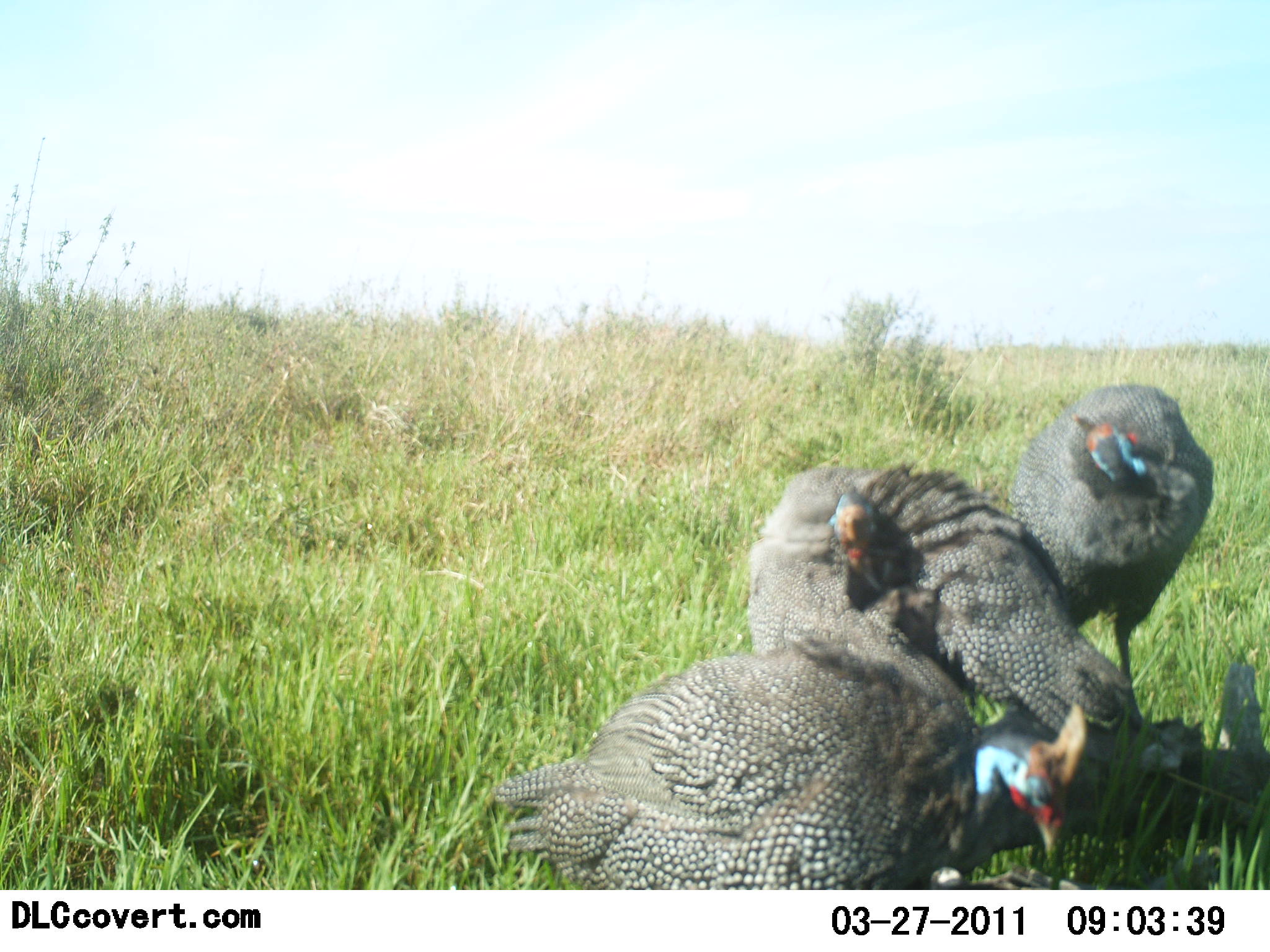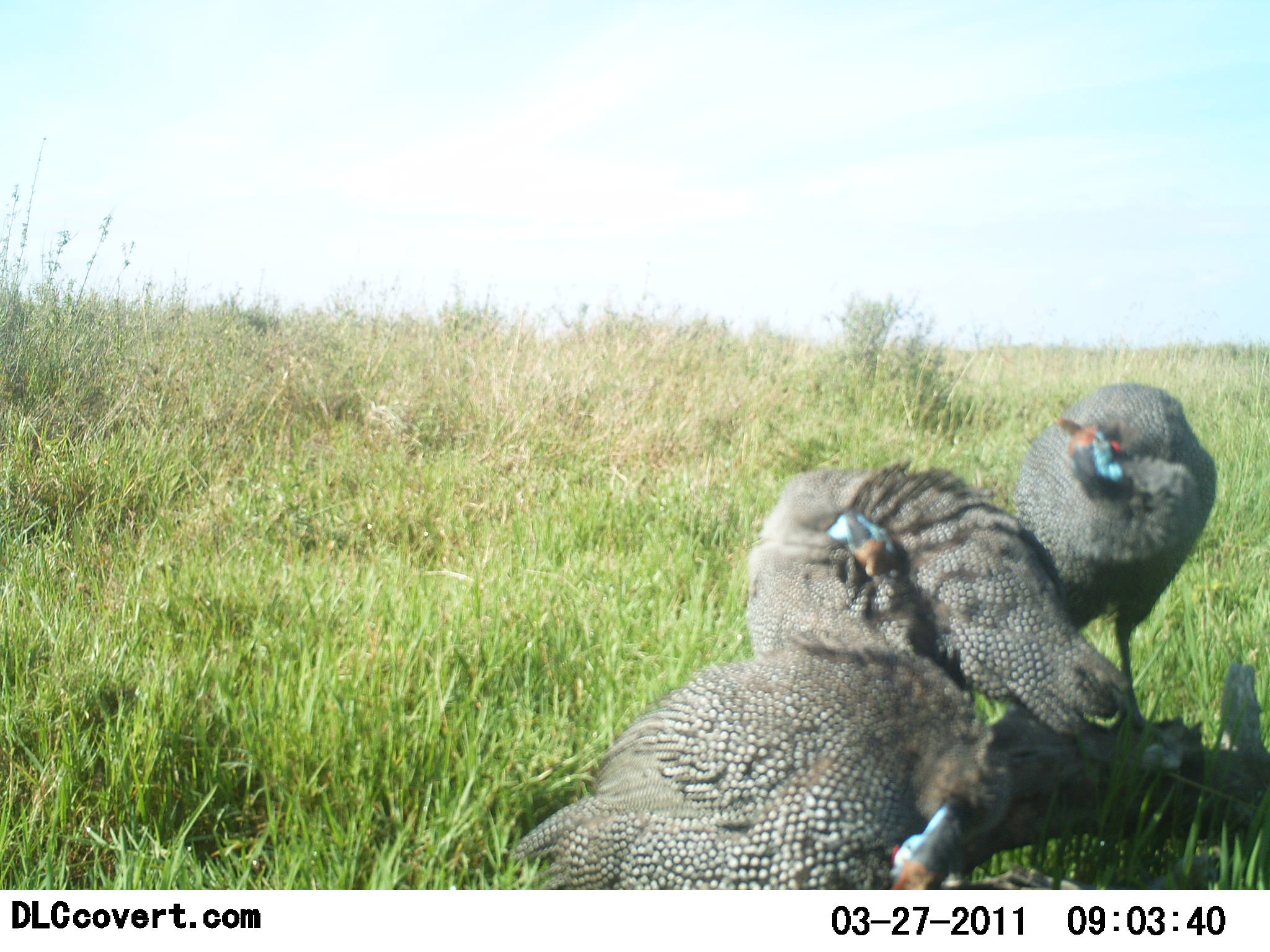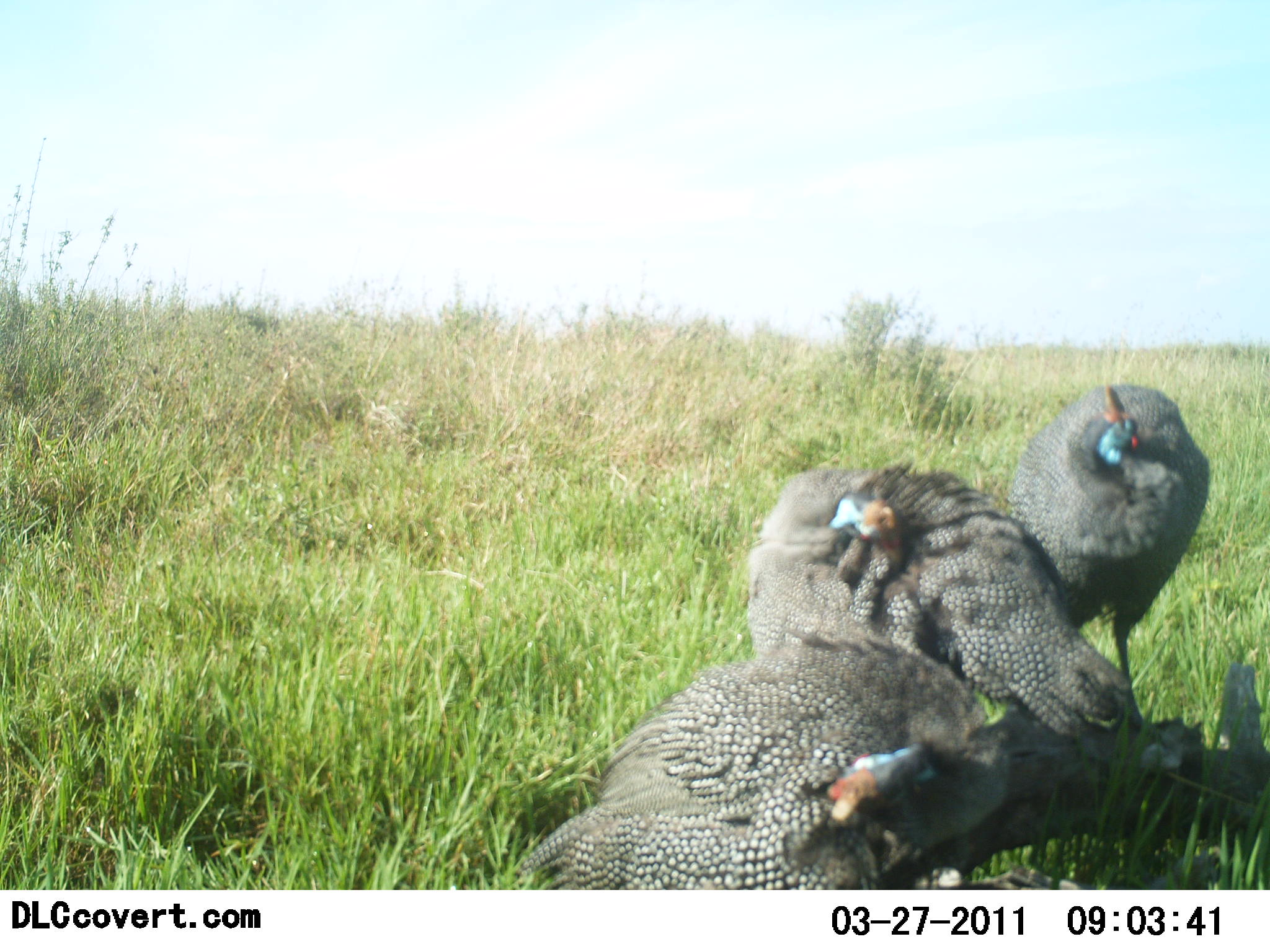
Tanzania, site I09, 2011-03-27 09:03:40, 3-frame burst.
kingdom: Animalia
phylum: Chordata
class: Aves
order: Galliformes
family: Numididae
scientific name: Numididae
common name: guinea fowl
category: guineafowl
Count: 3.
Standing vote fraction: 50%.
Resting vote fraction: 17%.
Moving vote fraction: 17%.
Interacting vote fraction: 8%.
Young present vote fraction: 0%.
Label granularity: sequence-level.